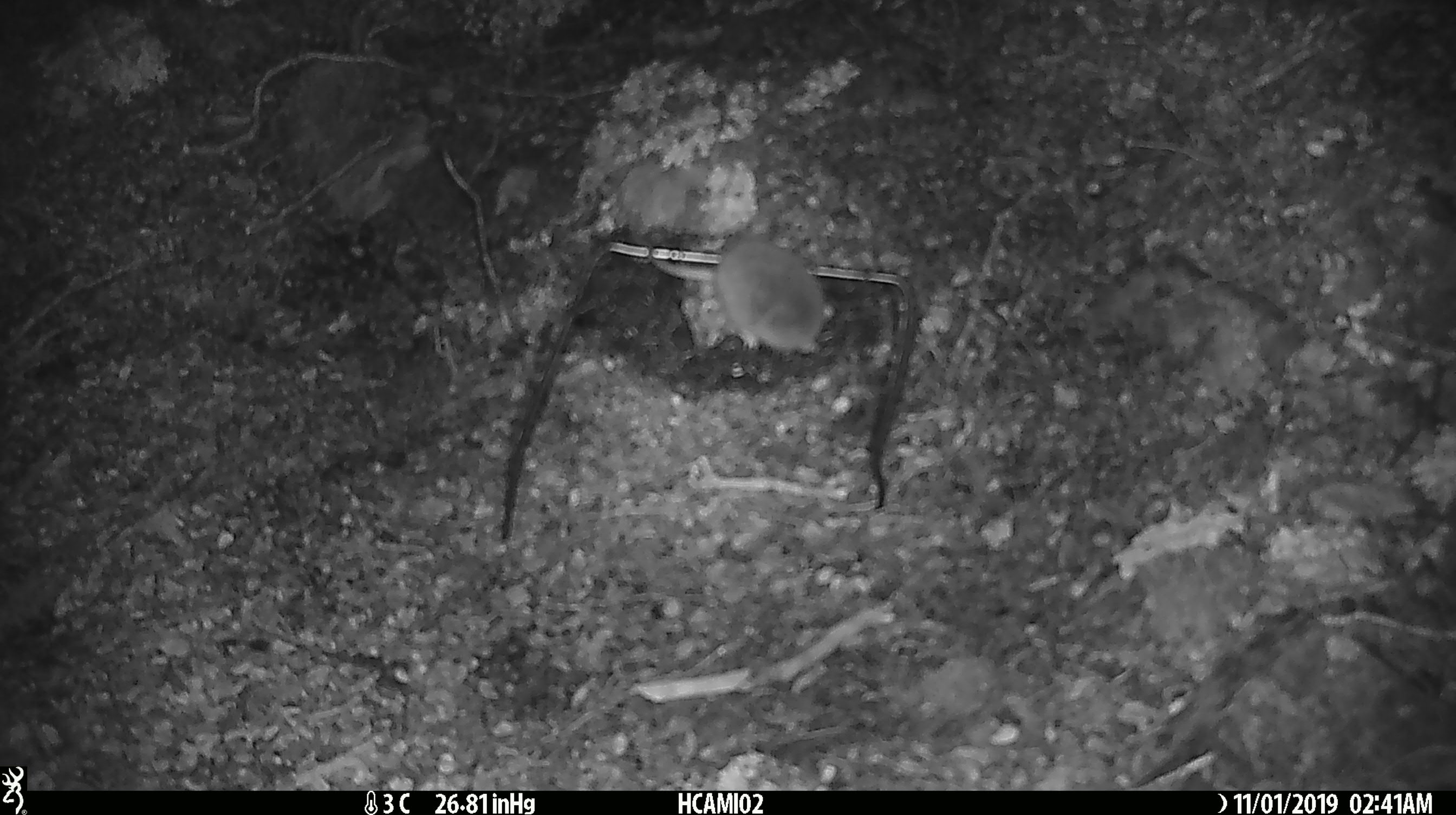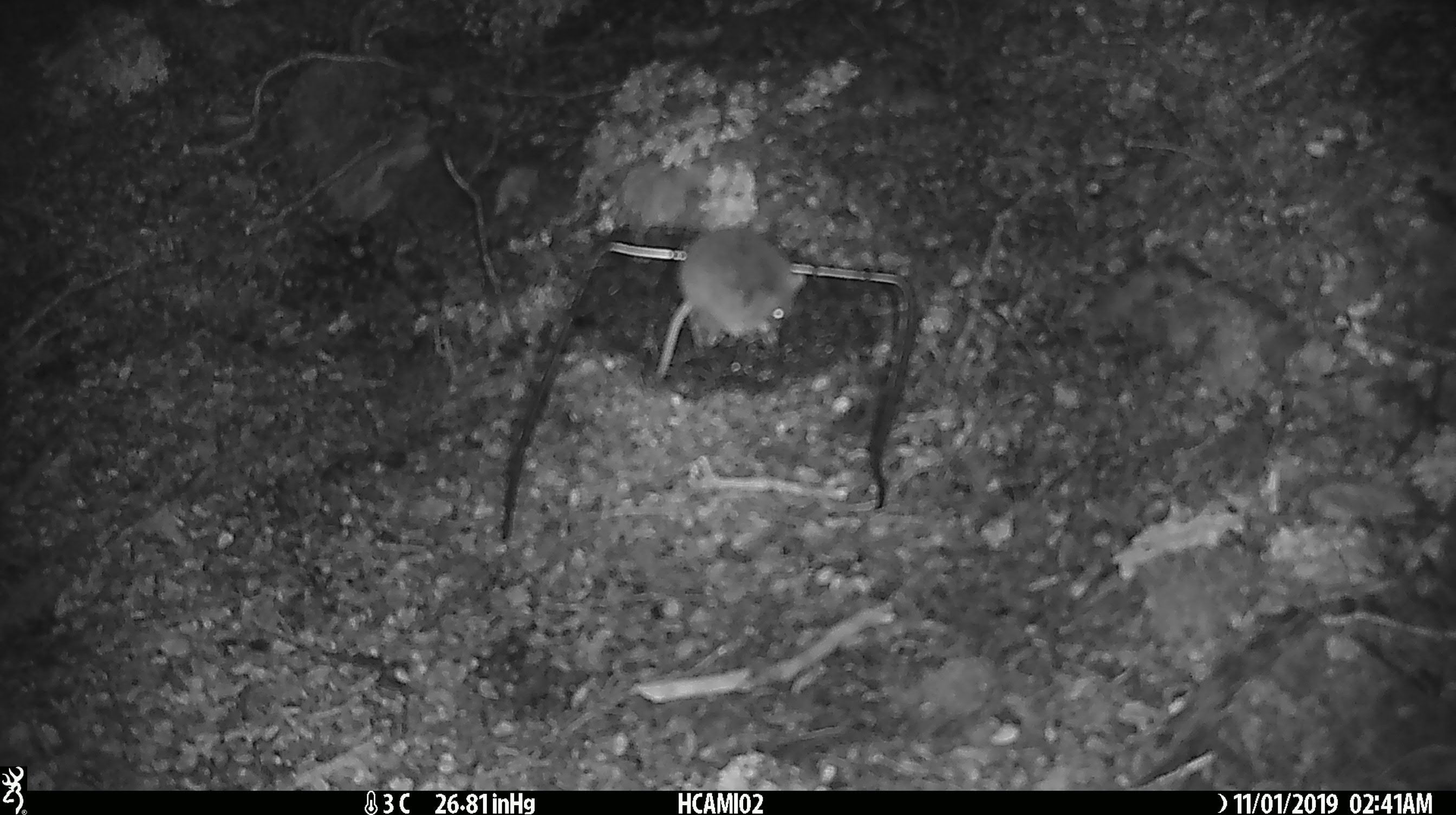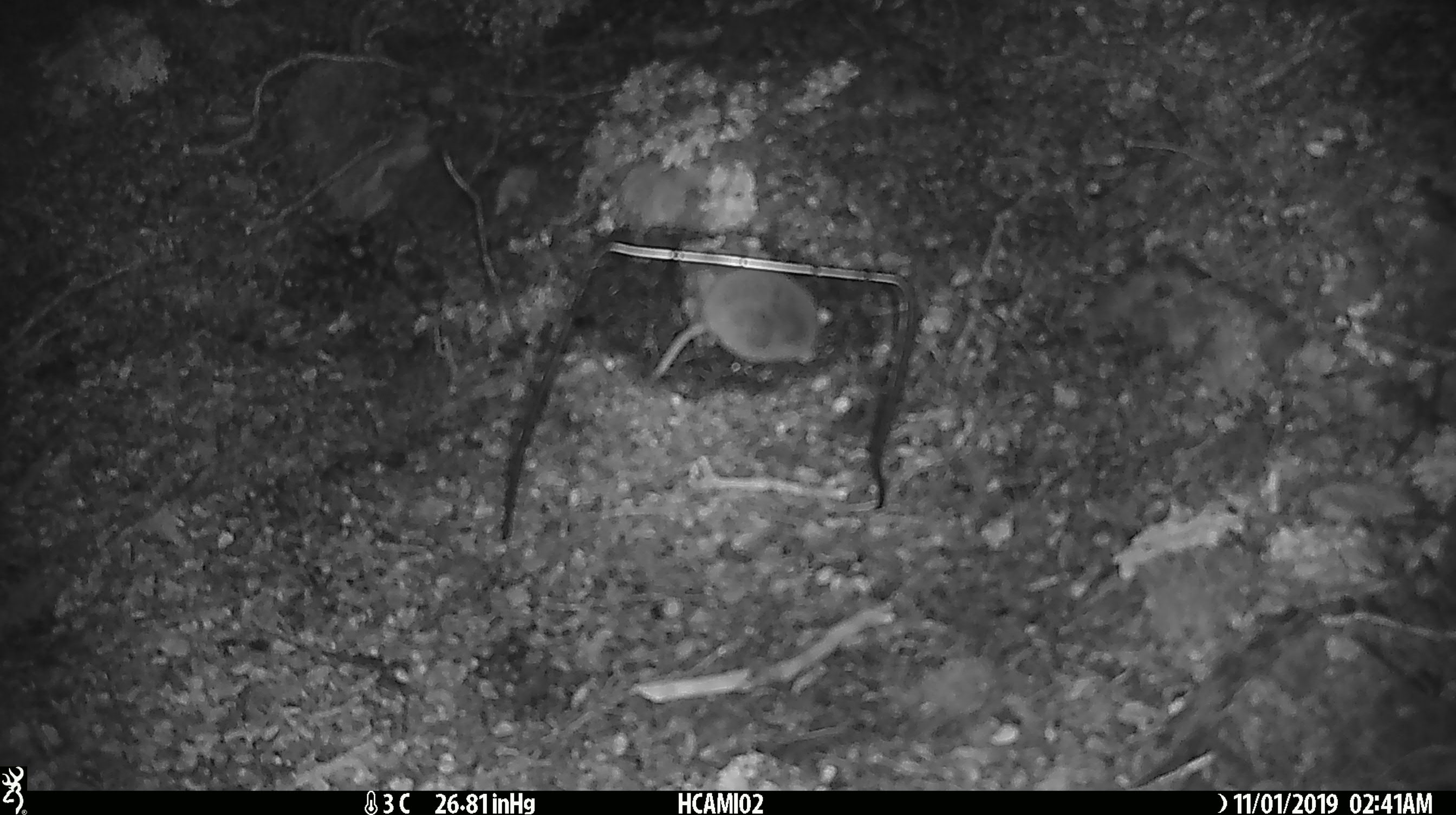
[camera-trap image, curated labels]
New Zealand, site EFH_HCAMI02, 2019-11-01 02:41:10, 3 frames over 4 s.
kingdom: Animalia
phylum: Chordata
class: Mammalia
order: Rodentia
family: Muridae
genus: Mus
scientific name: Mus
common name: mouse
Mouse (Mus).